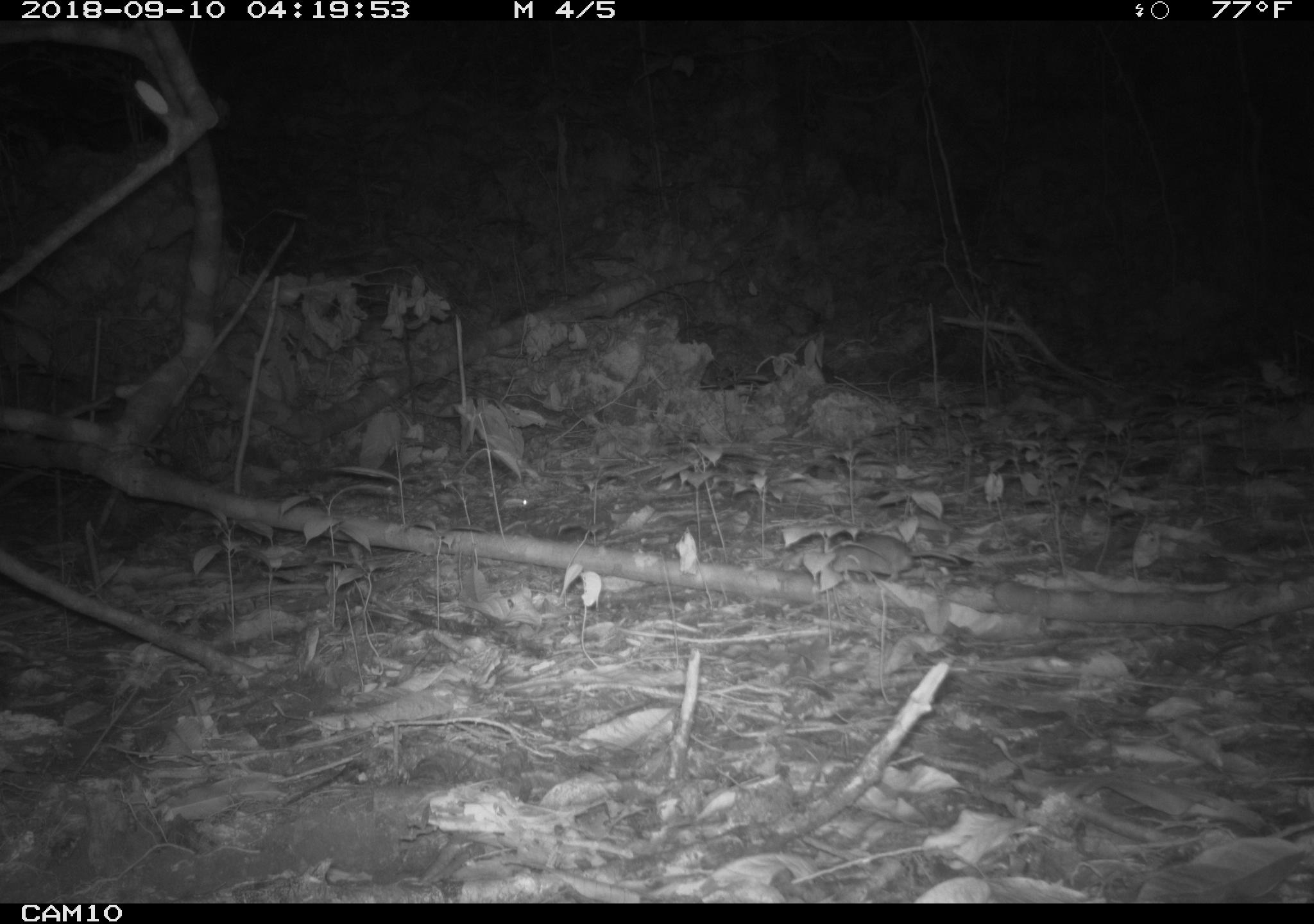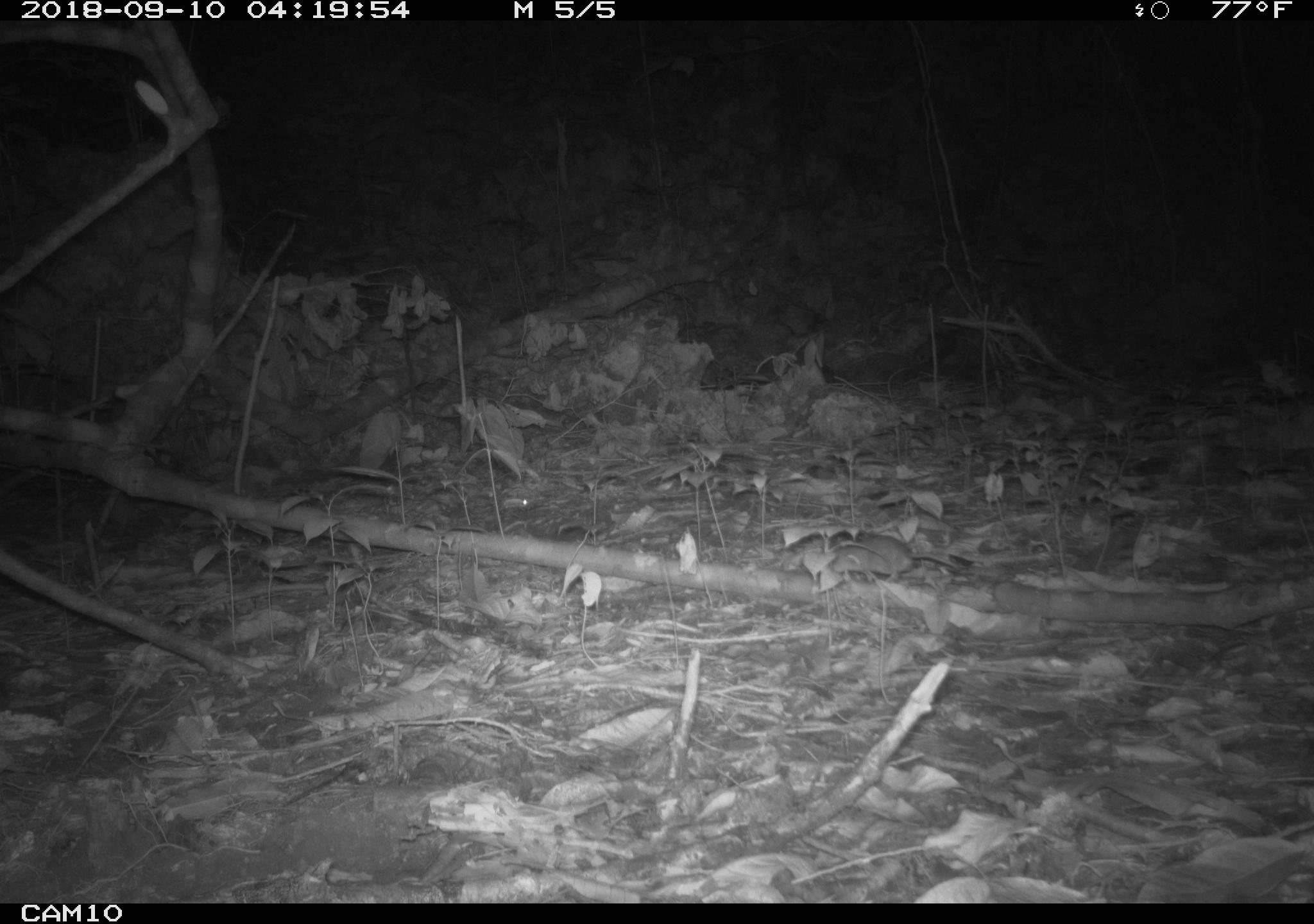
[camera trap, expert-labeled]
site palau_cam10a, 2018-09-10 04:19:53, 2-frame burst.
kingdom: Animalia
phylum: Chordata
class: Mammalia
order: Rodentia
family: Muridae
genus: Rattus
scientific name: Rattus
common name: rat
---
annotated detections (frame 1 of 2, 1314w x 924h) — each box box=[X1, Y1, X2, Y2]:
rat: box=[814, 518, 967, 583]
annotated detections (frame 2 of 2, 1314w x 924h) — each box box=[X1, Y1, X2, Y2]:
rat: box=[807, 533, 978, 586]